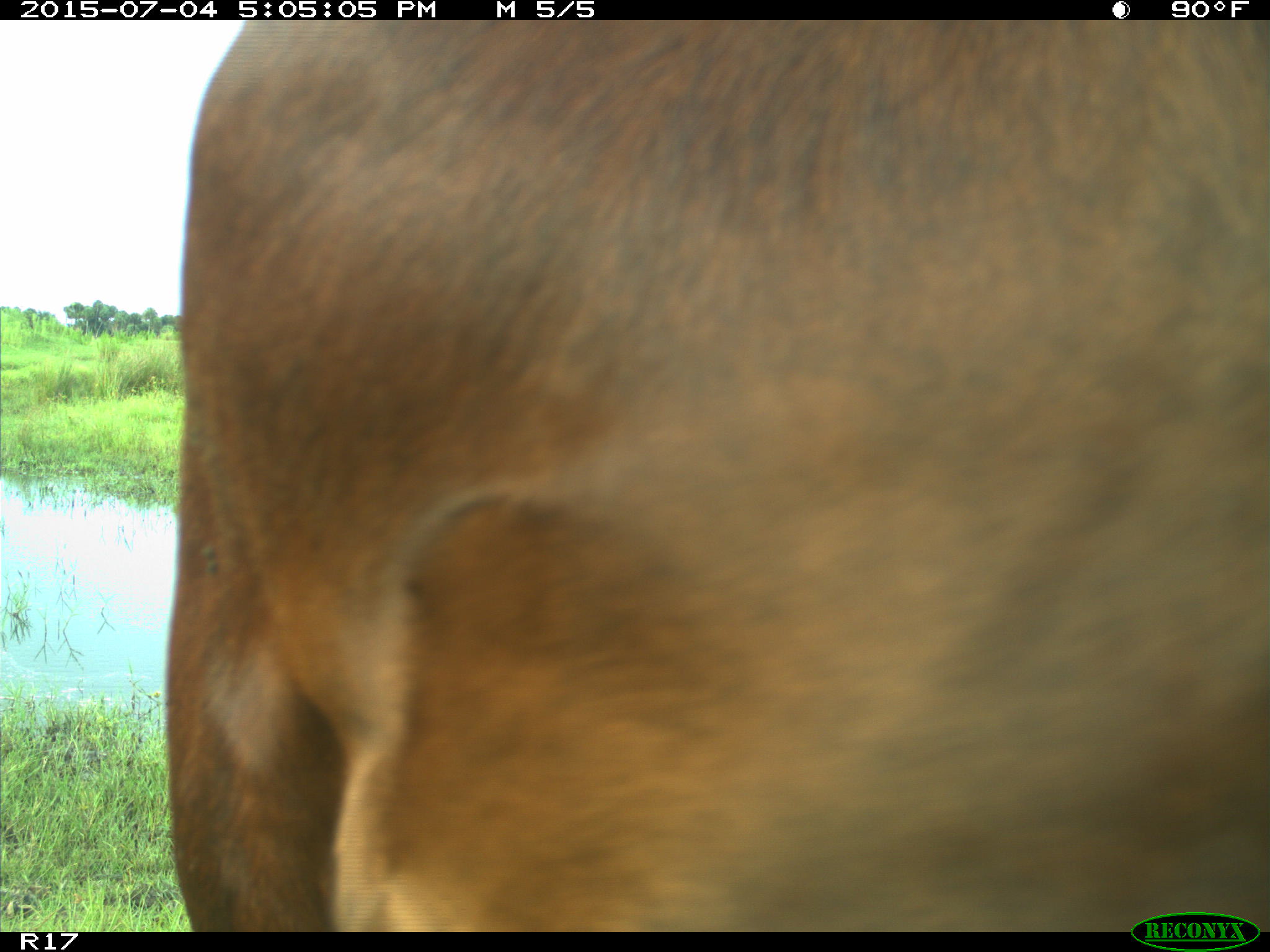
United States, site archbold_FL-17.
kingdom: Animalia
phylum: Chordata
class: Mammalia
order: Artiodactyla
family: Bovidae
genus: Bos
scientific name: Bos taurus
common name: domestic cow